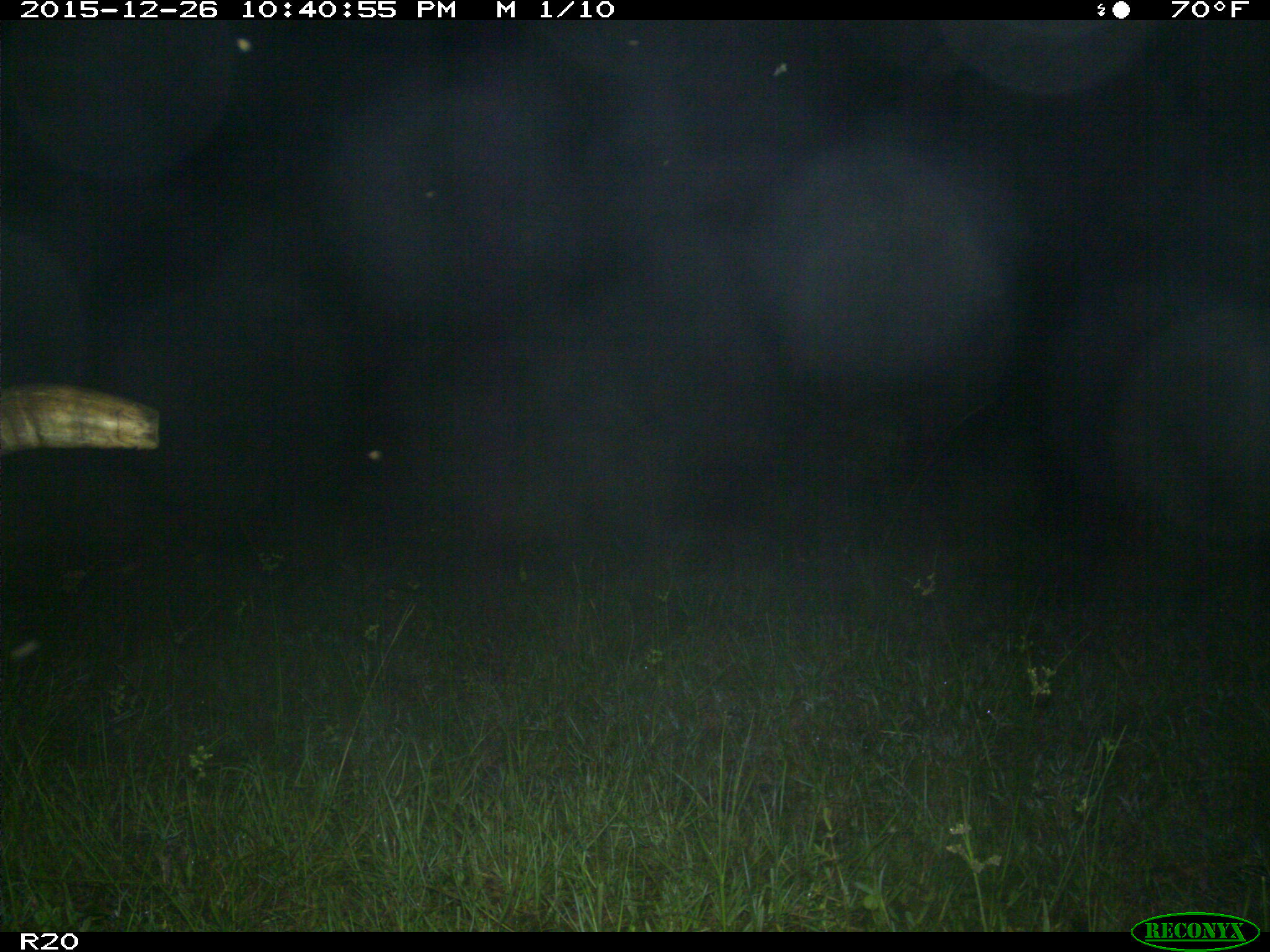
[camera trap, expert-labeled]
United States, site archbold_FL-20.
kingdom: Animalia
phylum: Chordata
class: Mammalia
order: Artiodactyla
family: Bovidae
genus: Bos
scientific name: Bos taurus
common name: domestic cow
Bos taurus (domestic cow).